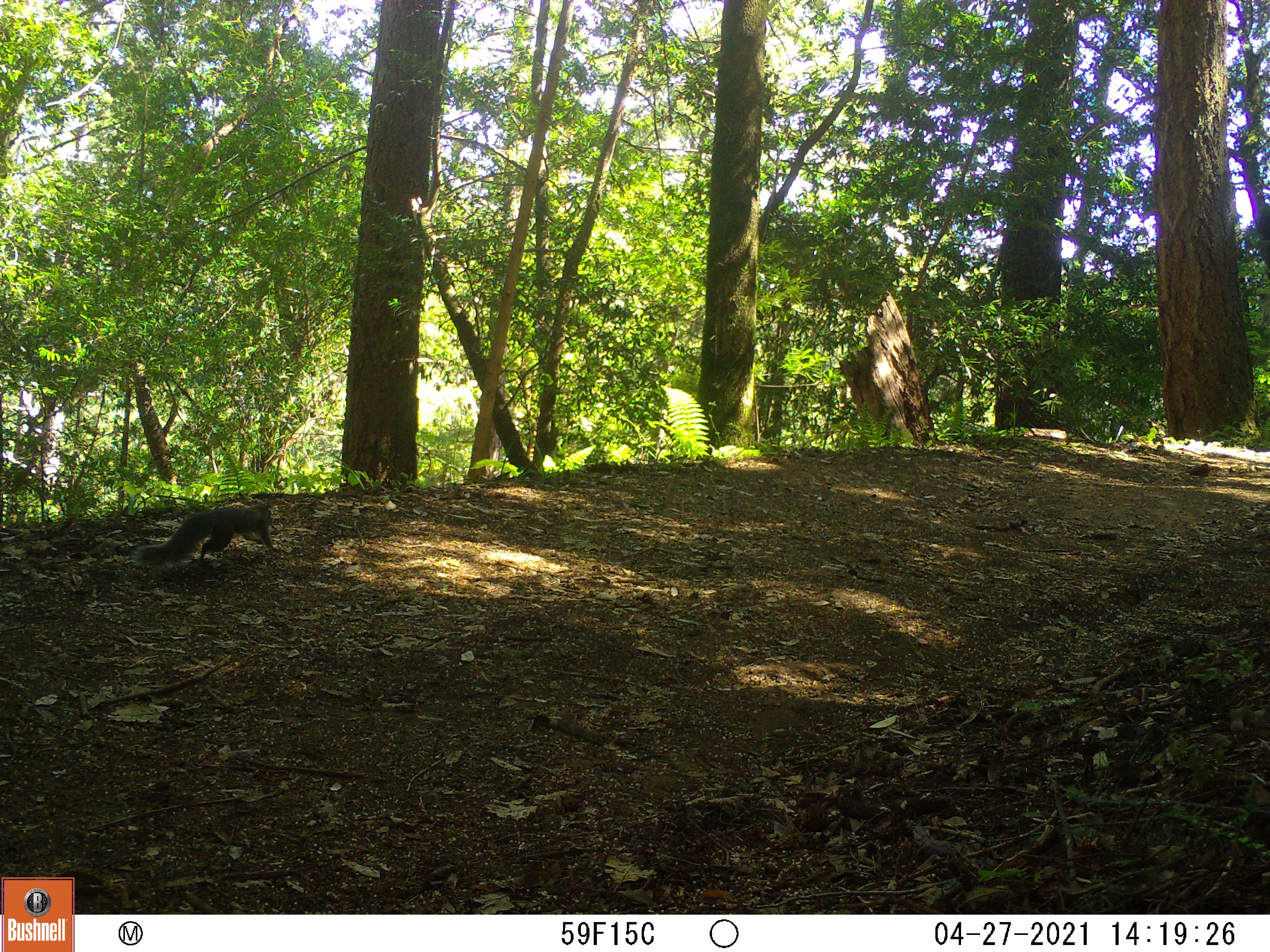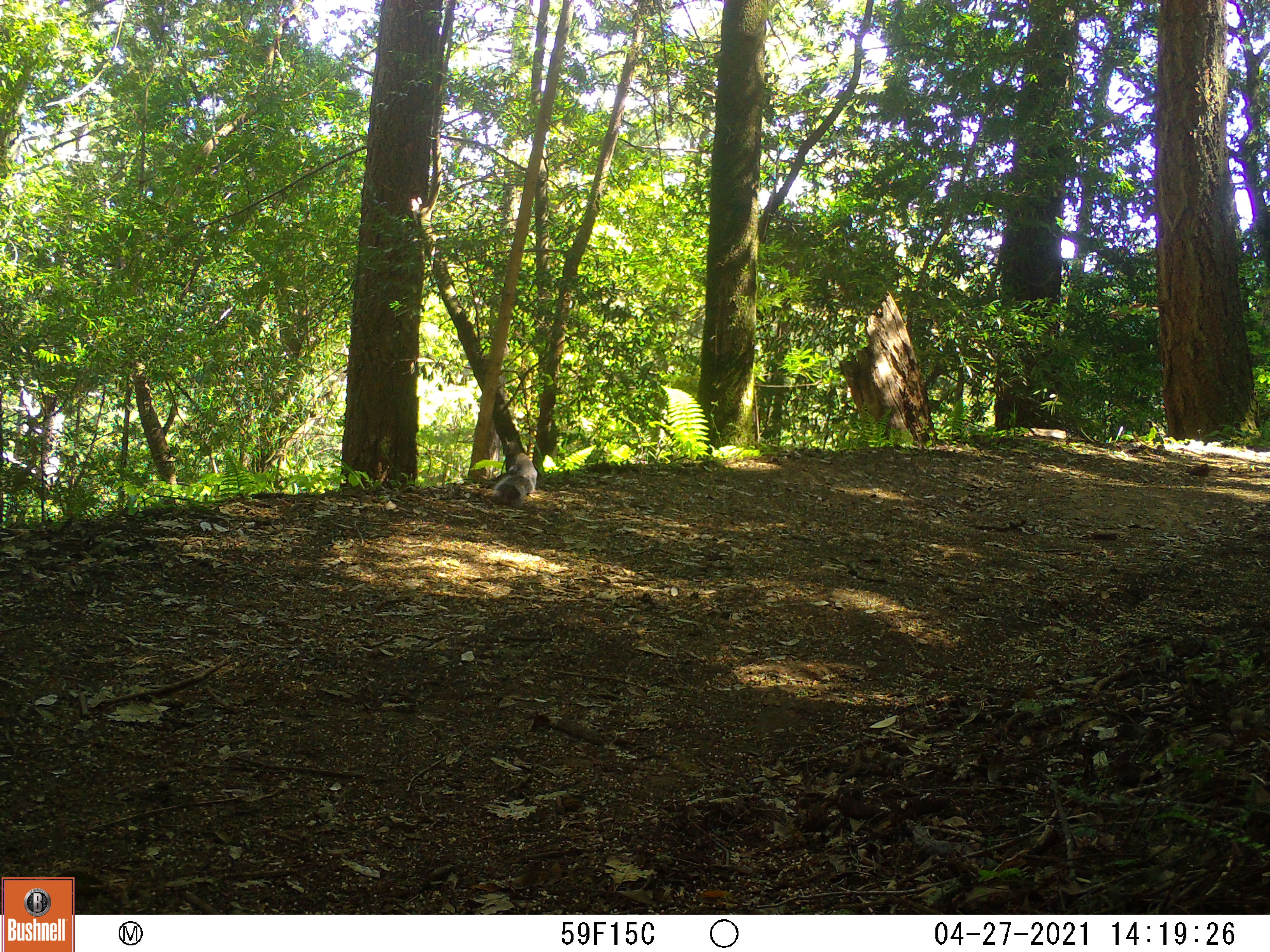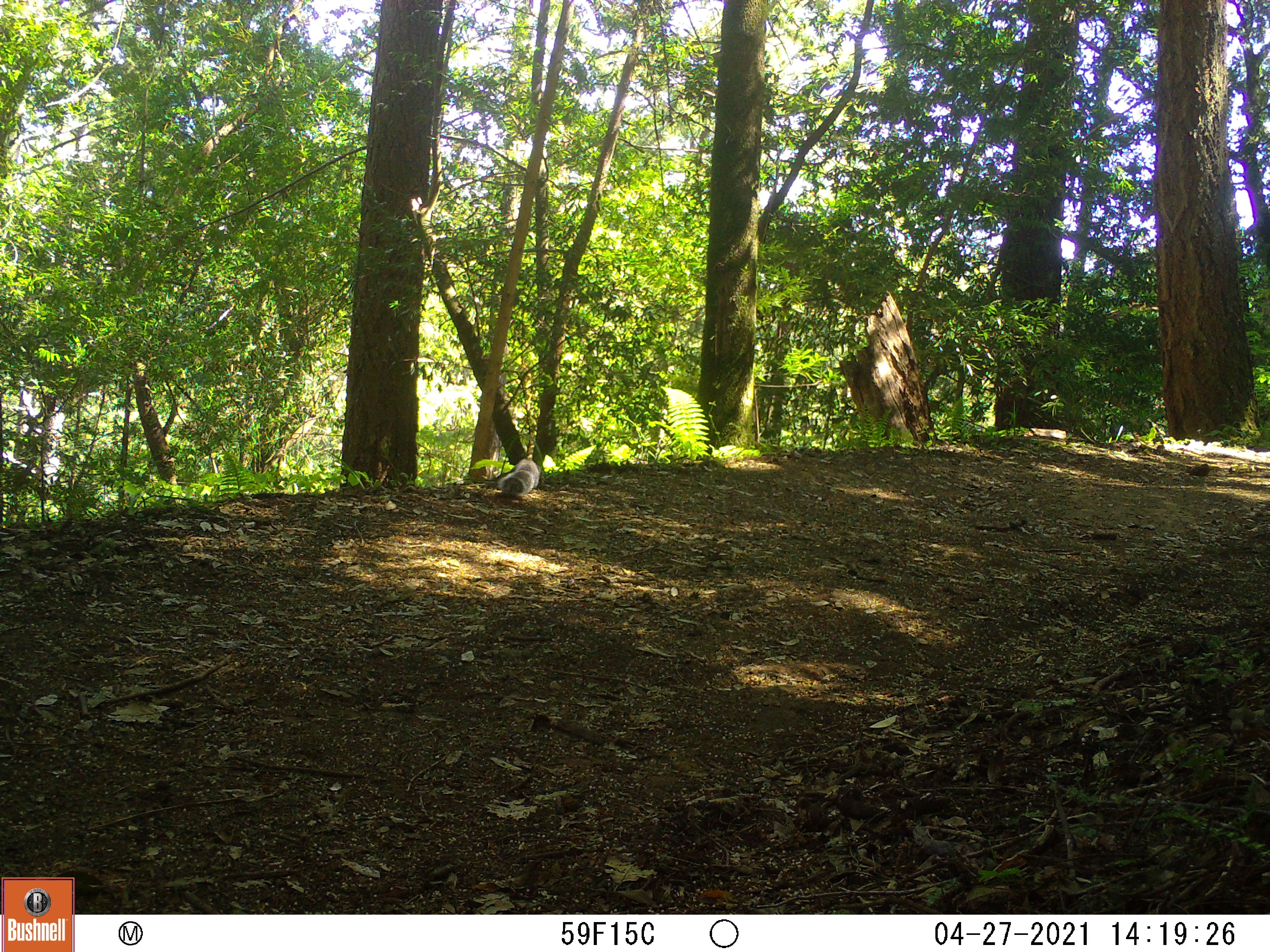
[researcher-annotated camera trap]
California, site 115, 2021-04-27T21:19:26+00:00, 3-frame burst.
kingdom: Animalia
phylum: Chordata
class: Mammalia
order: Rodentia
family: Sciuridae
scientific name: Sciuridae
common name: squirrel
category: unknown squirrel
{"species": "unknown squirrel (squirrel) (Sciuridae)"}